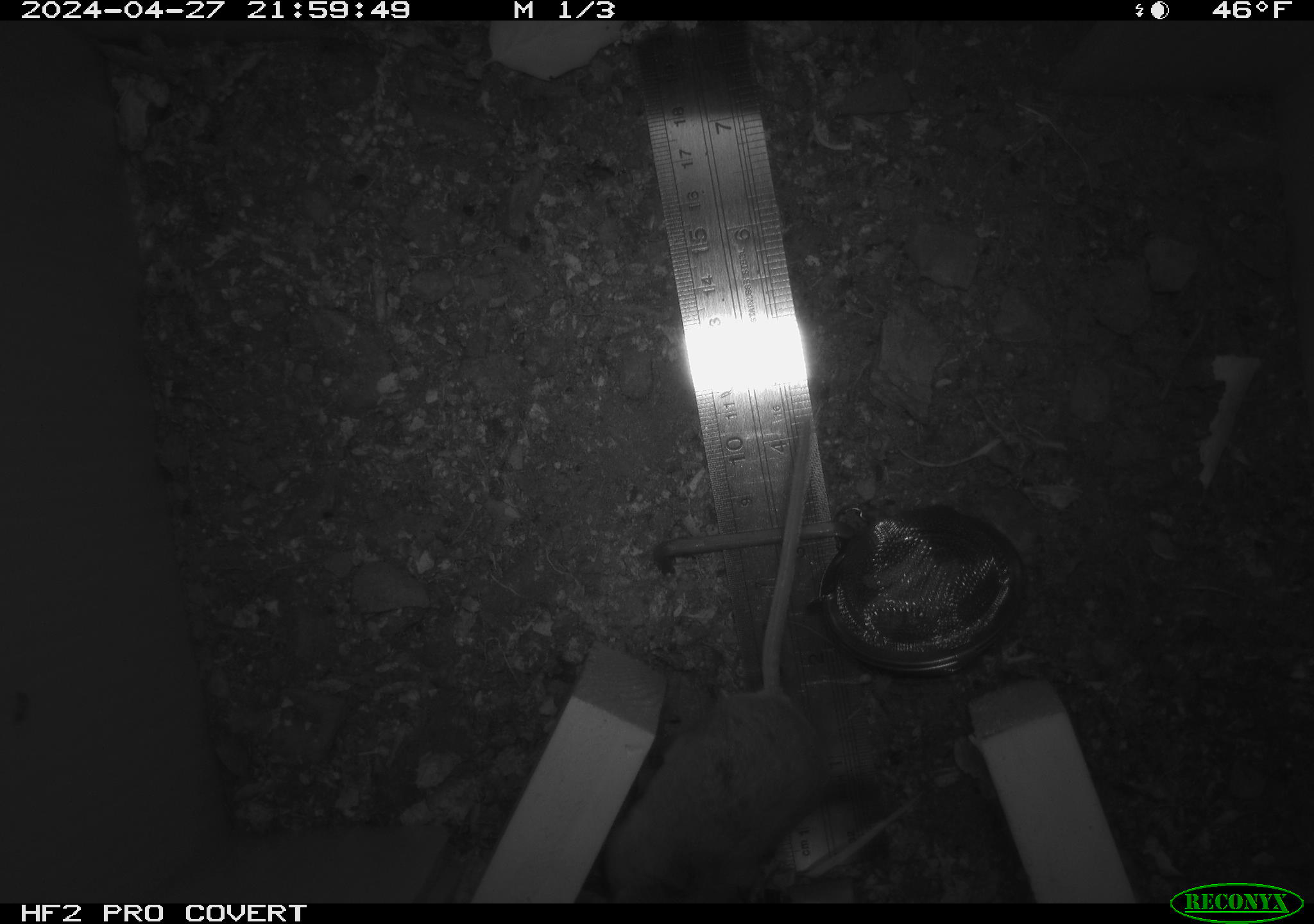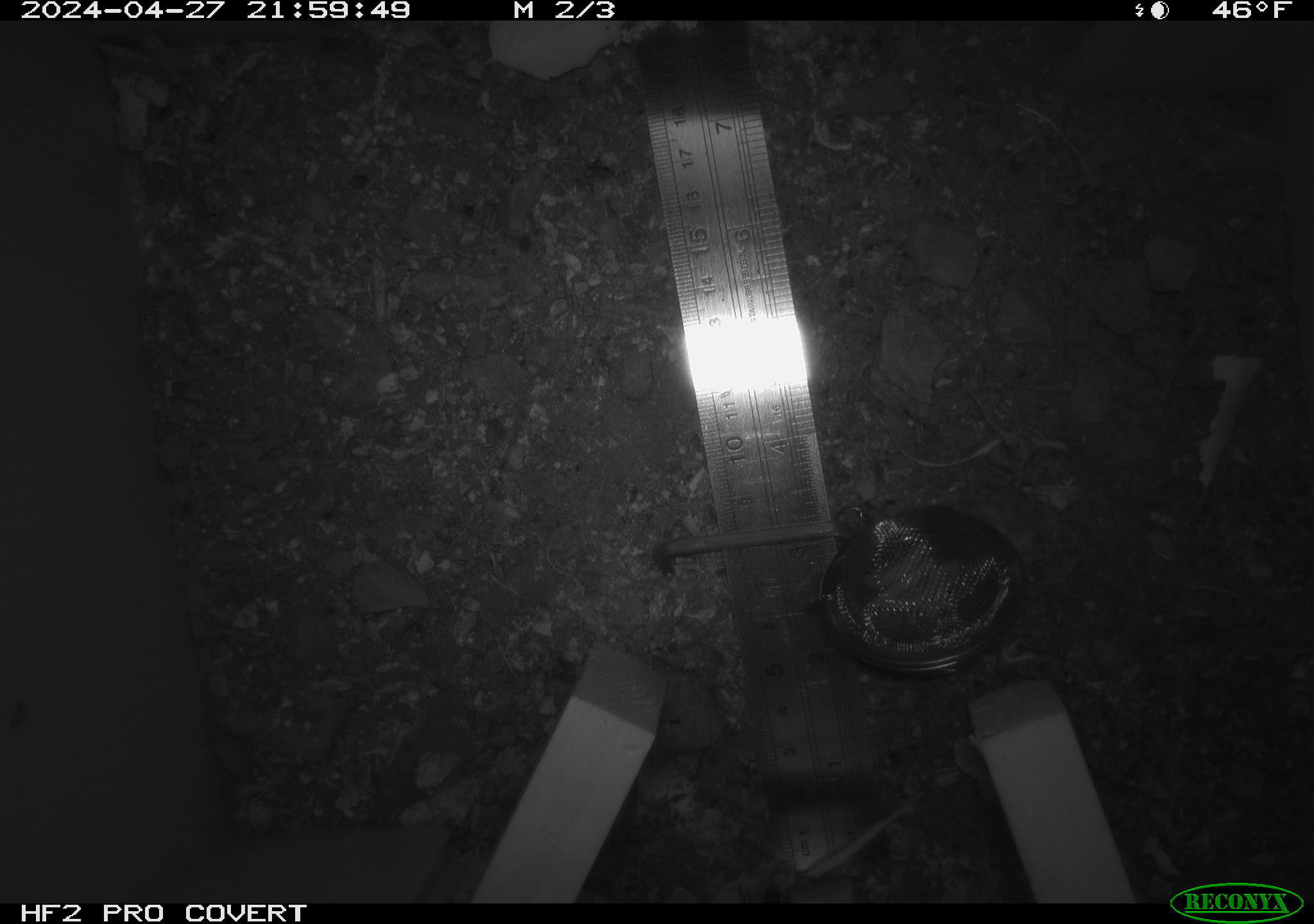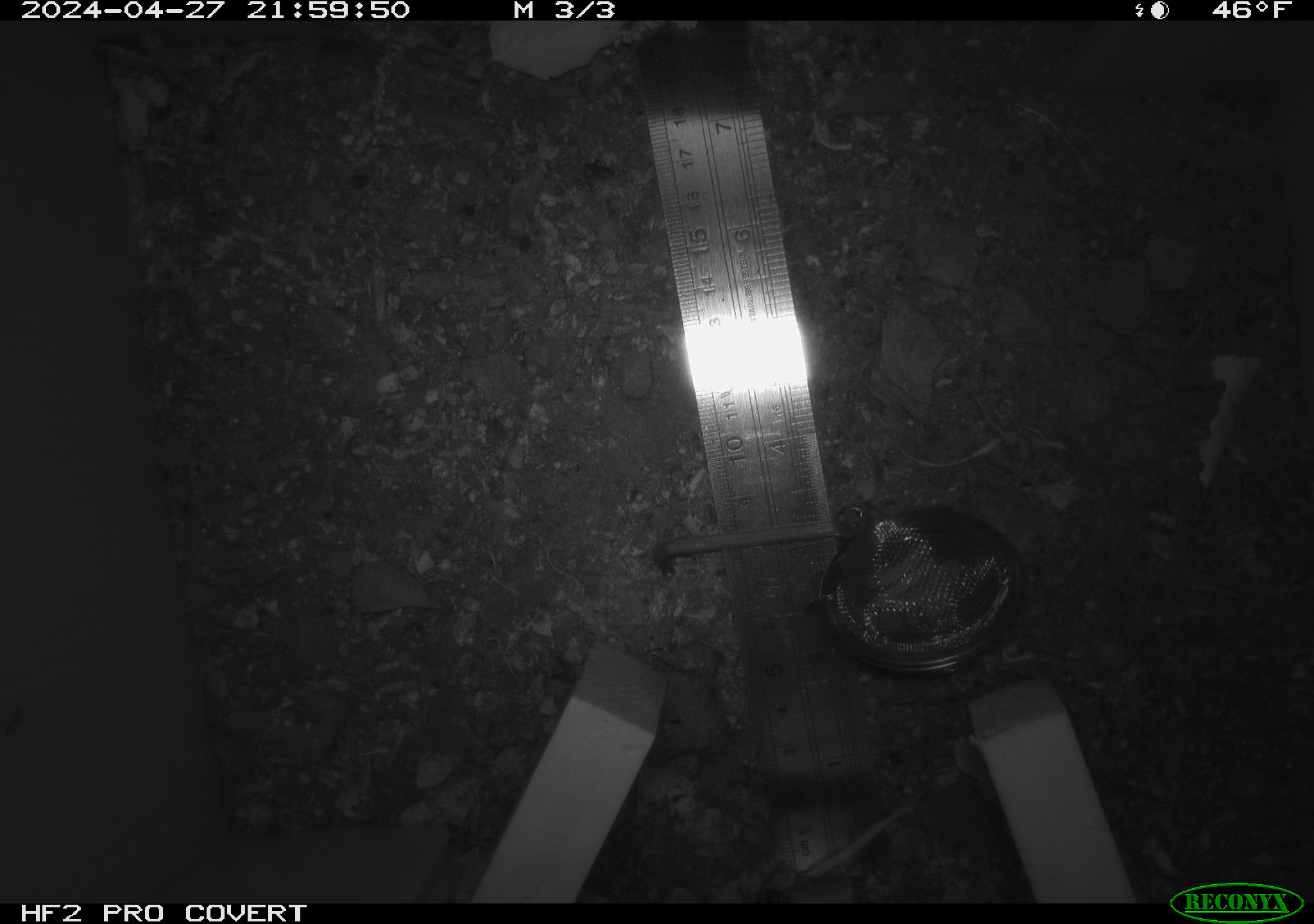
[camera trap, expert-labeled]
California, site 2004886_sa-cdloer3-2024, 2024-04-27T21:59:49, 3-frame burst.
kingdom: Animalia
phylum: Chordata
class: Mammalia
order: Rodentia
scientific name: Rodentia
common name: mouse species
Mouse species (Rodentia).